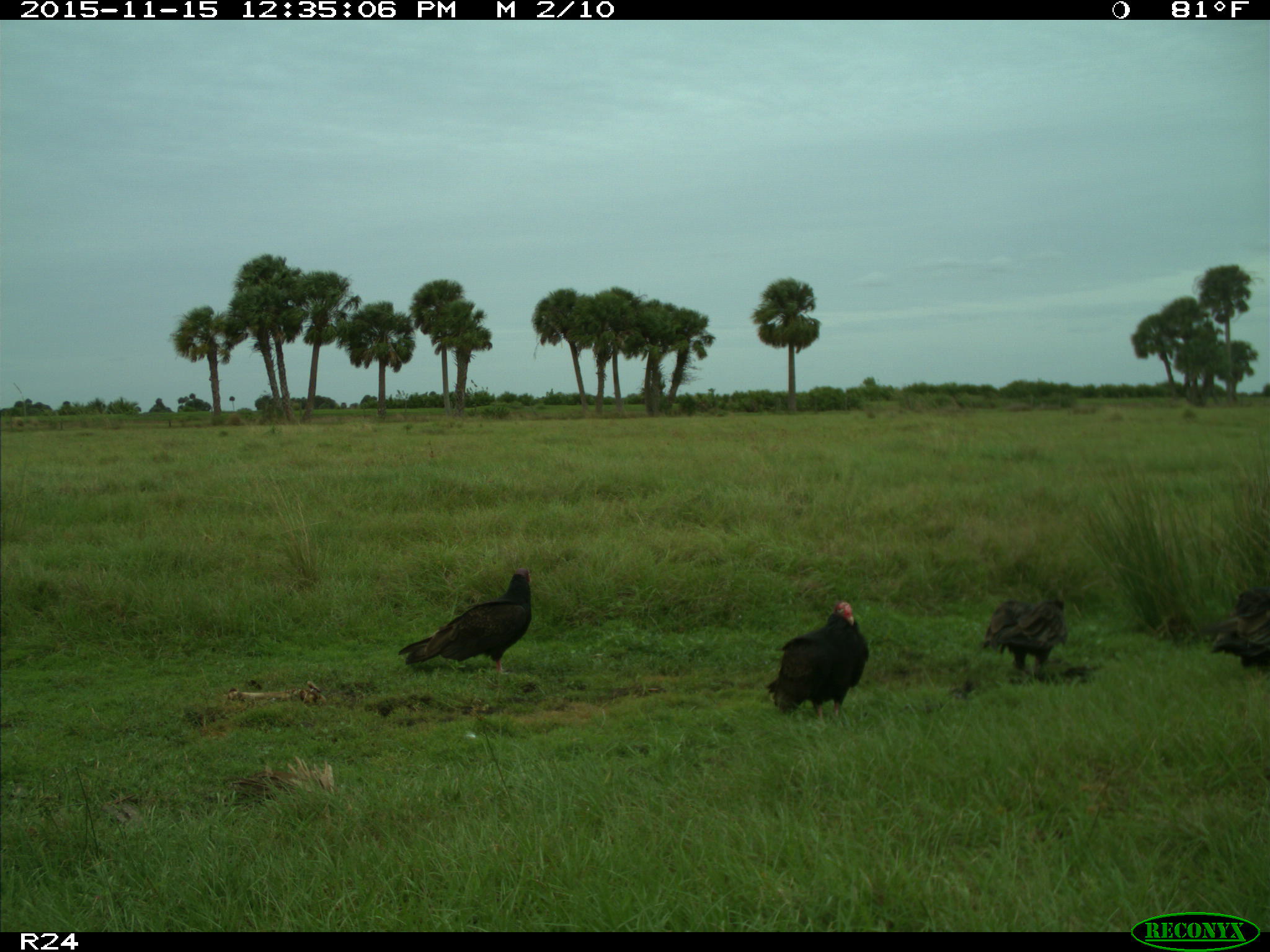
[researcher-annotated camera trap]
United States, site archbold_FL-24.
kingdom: Animalia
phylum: Chordata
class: Aves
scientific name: Aves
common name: birds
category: unidentified bird